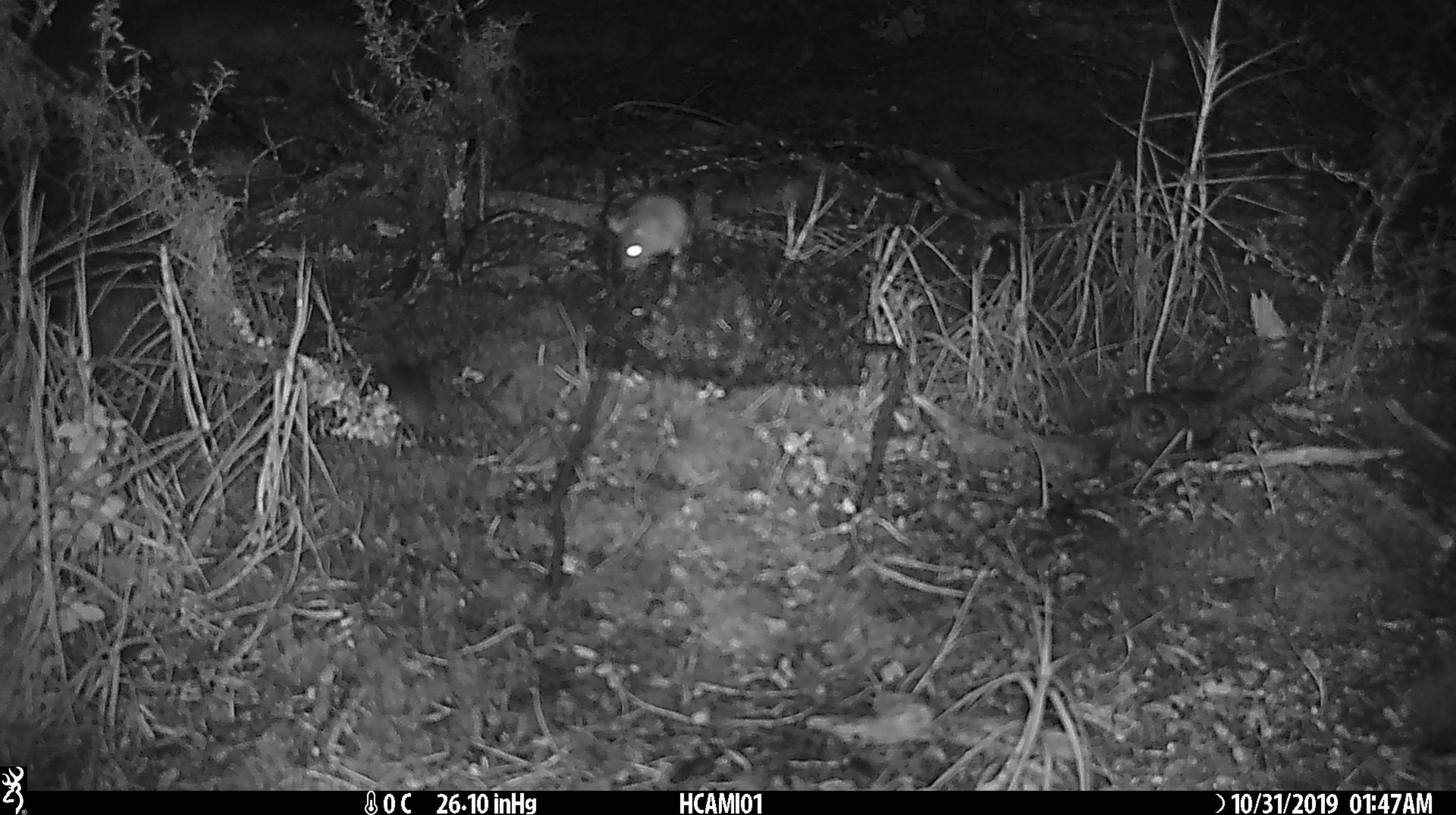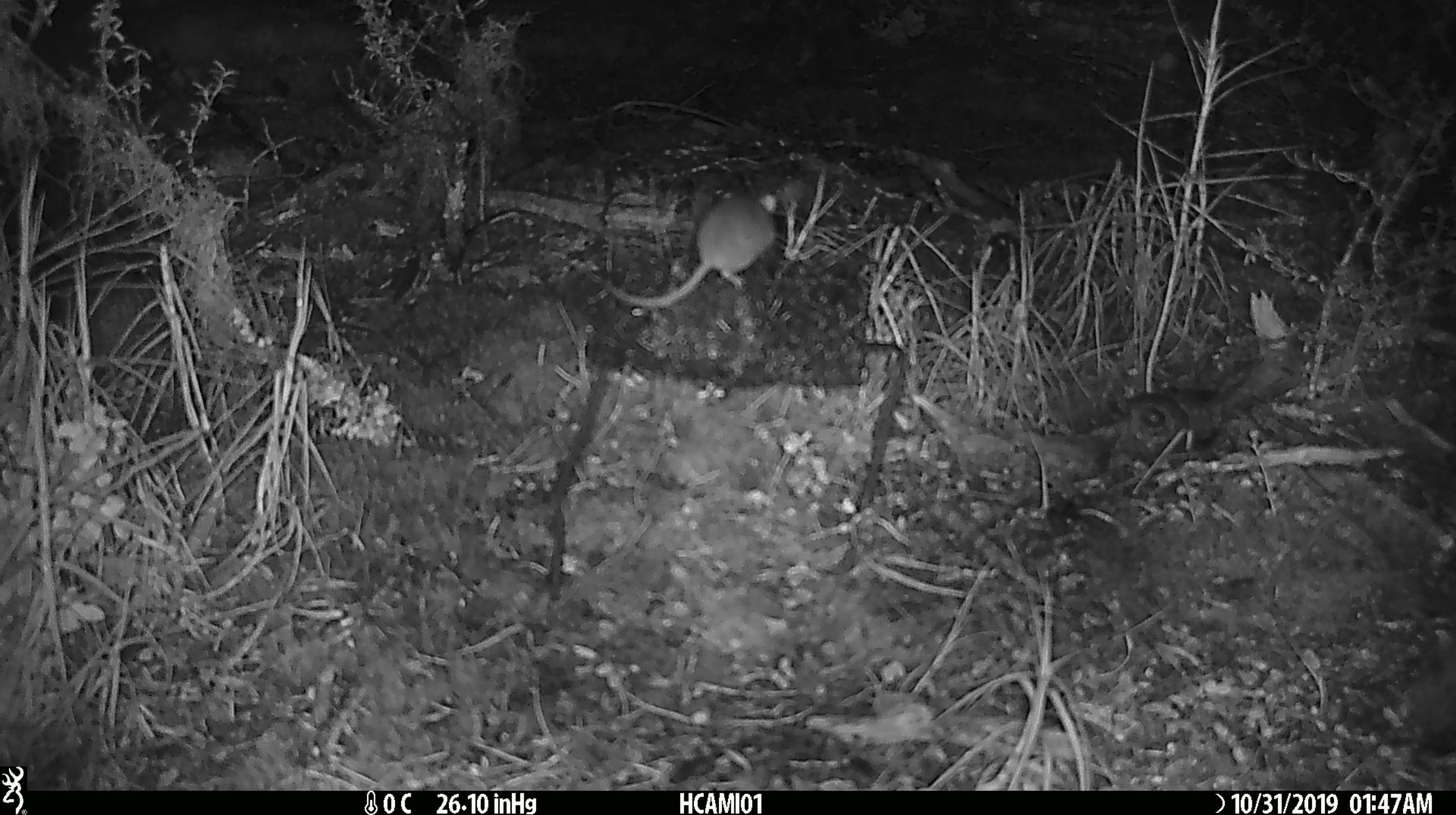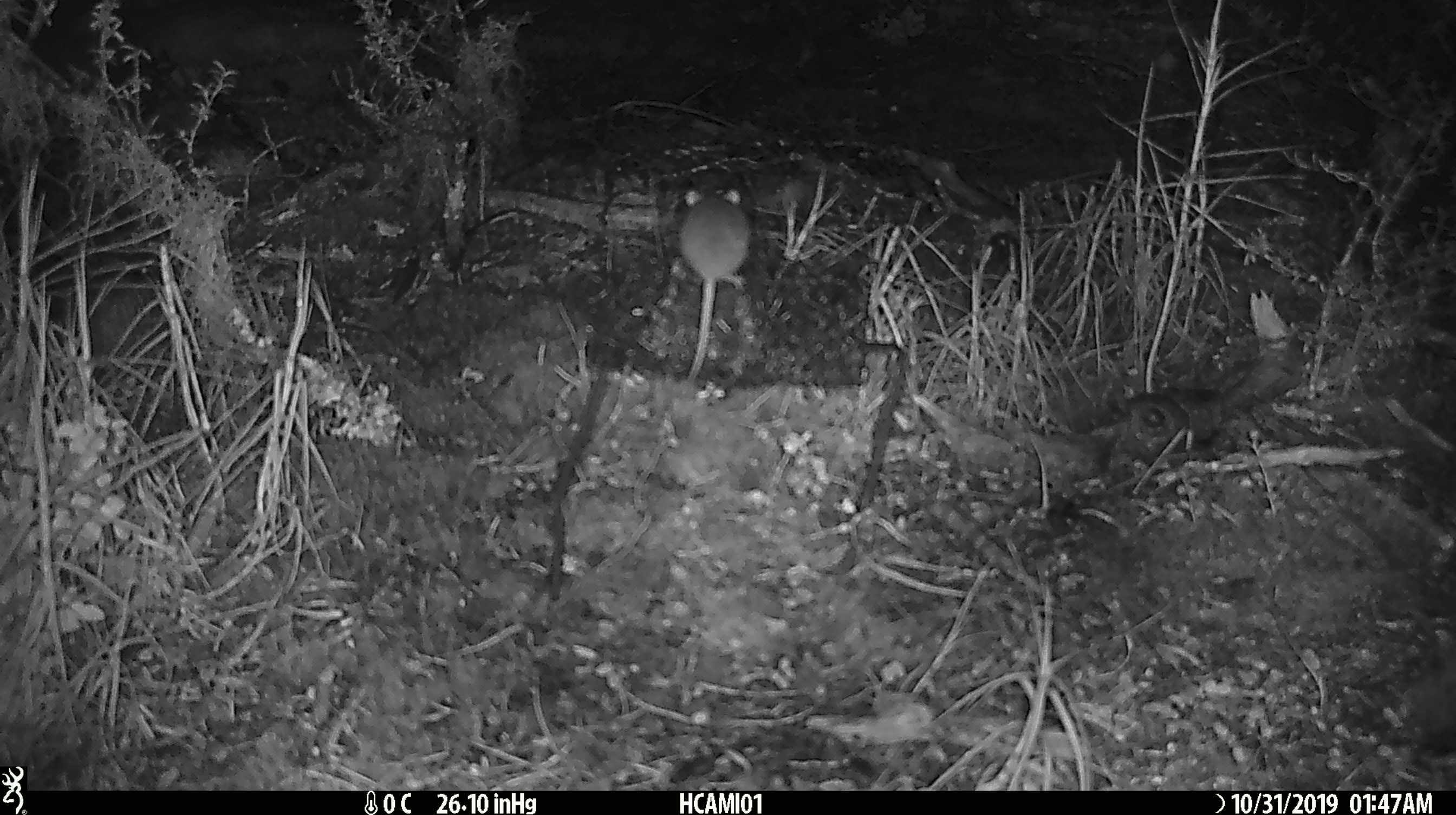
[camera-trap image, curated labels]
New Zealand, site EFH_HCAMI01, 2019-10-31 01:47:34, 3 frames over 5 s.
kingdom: Animalia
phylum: Chordata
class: Mammalia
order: Rodentia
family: Muridae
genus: Mus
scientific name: Mus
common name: mouse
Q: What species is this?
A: Mouse (Mus).